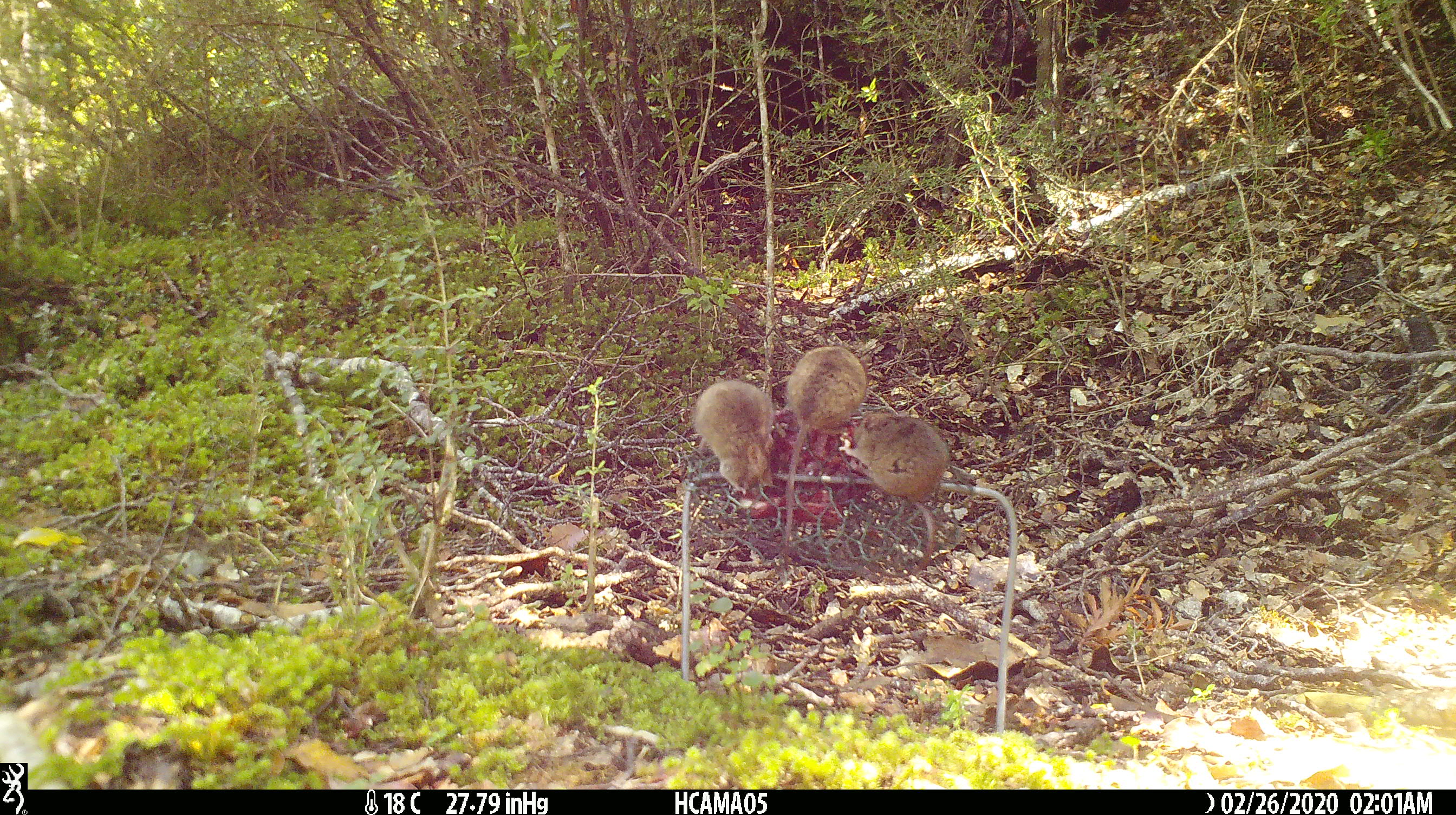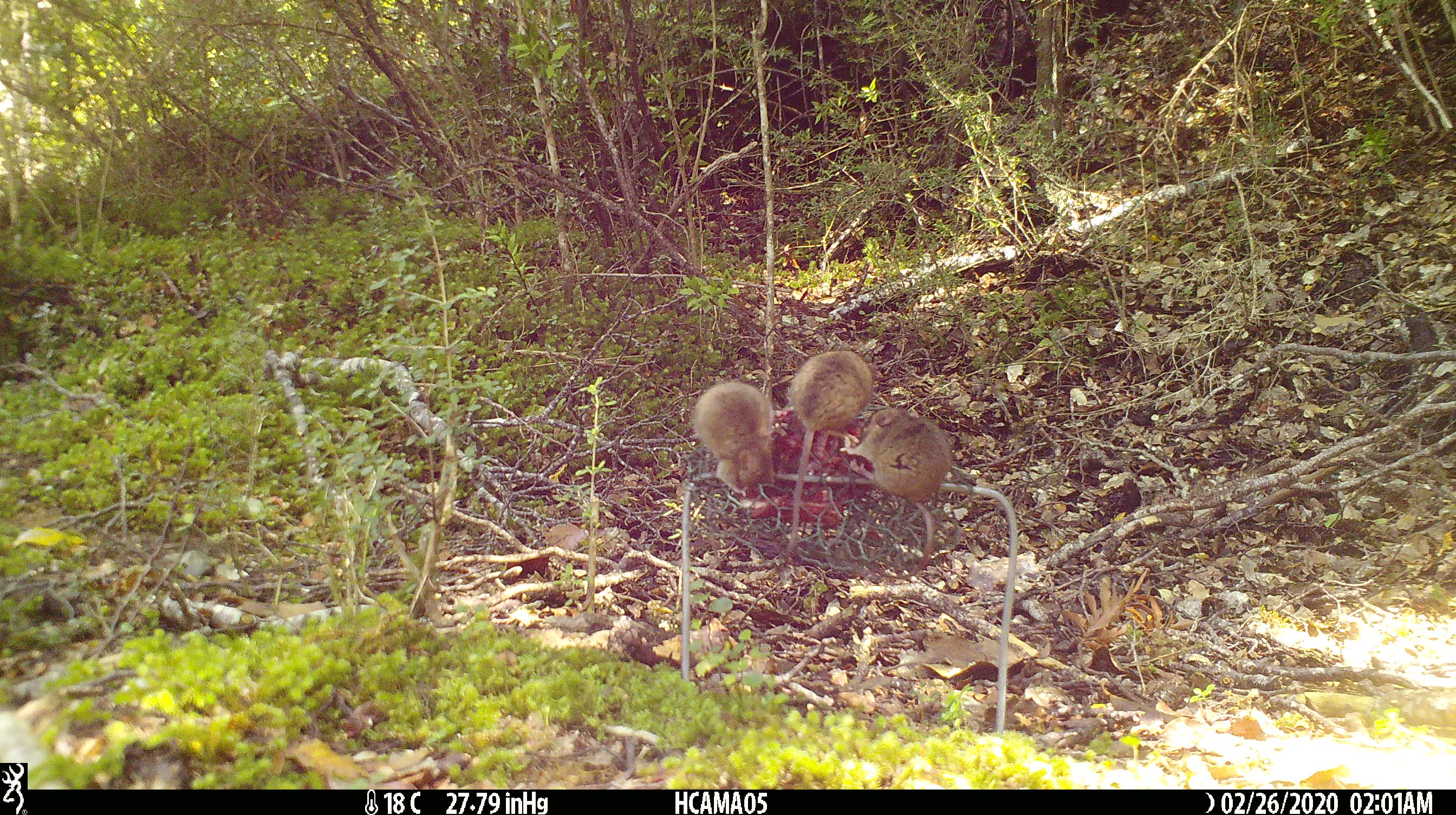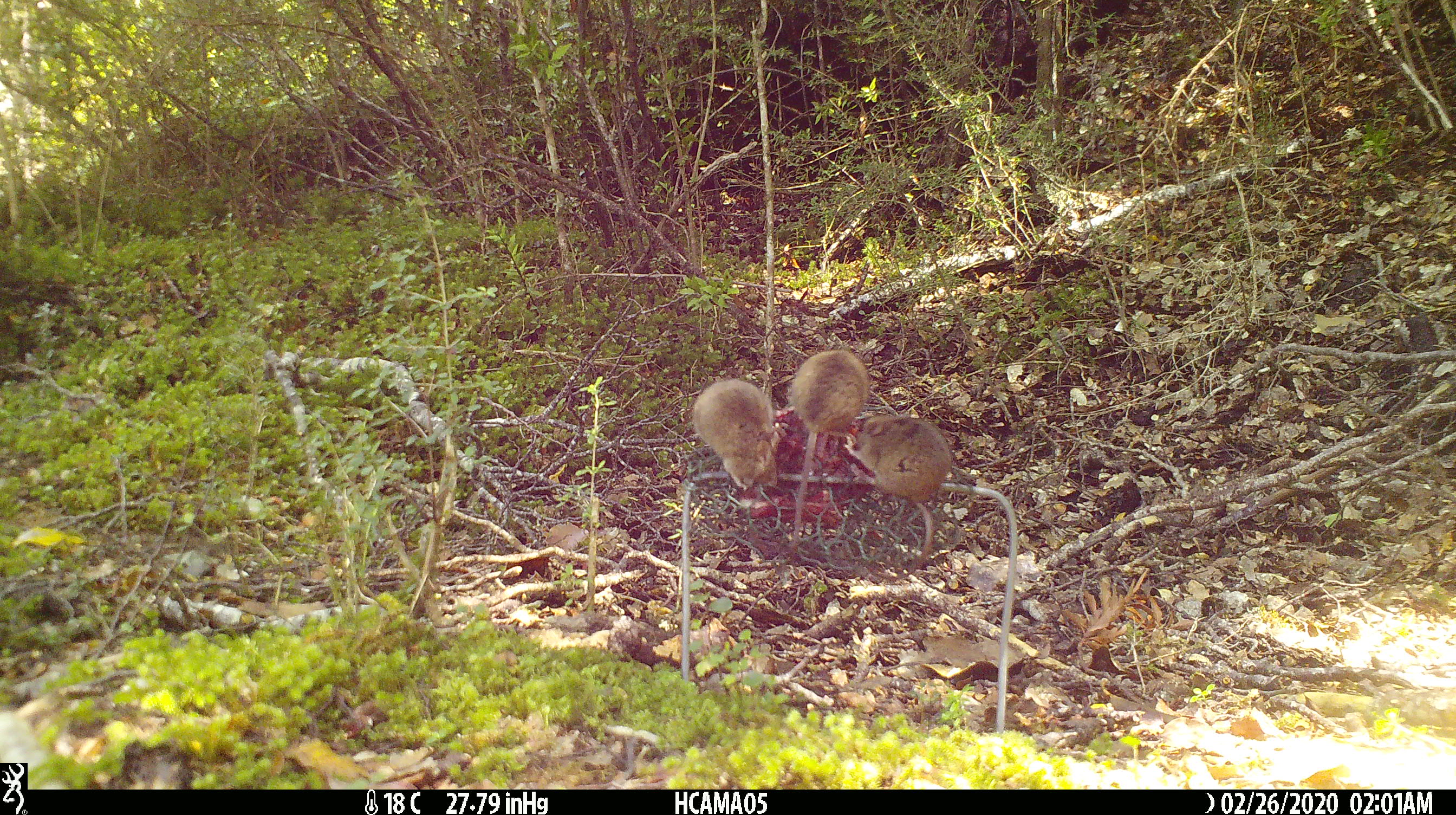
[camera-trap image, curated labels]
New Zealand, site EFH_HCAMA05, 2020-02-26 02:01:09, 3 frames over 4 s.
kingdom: Animalia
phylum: Chordata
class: Mammalia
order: Rodentia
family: Muridae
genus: Mus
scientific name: Mus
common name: mouse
Mouse (Mus).